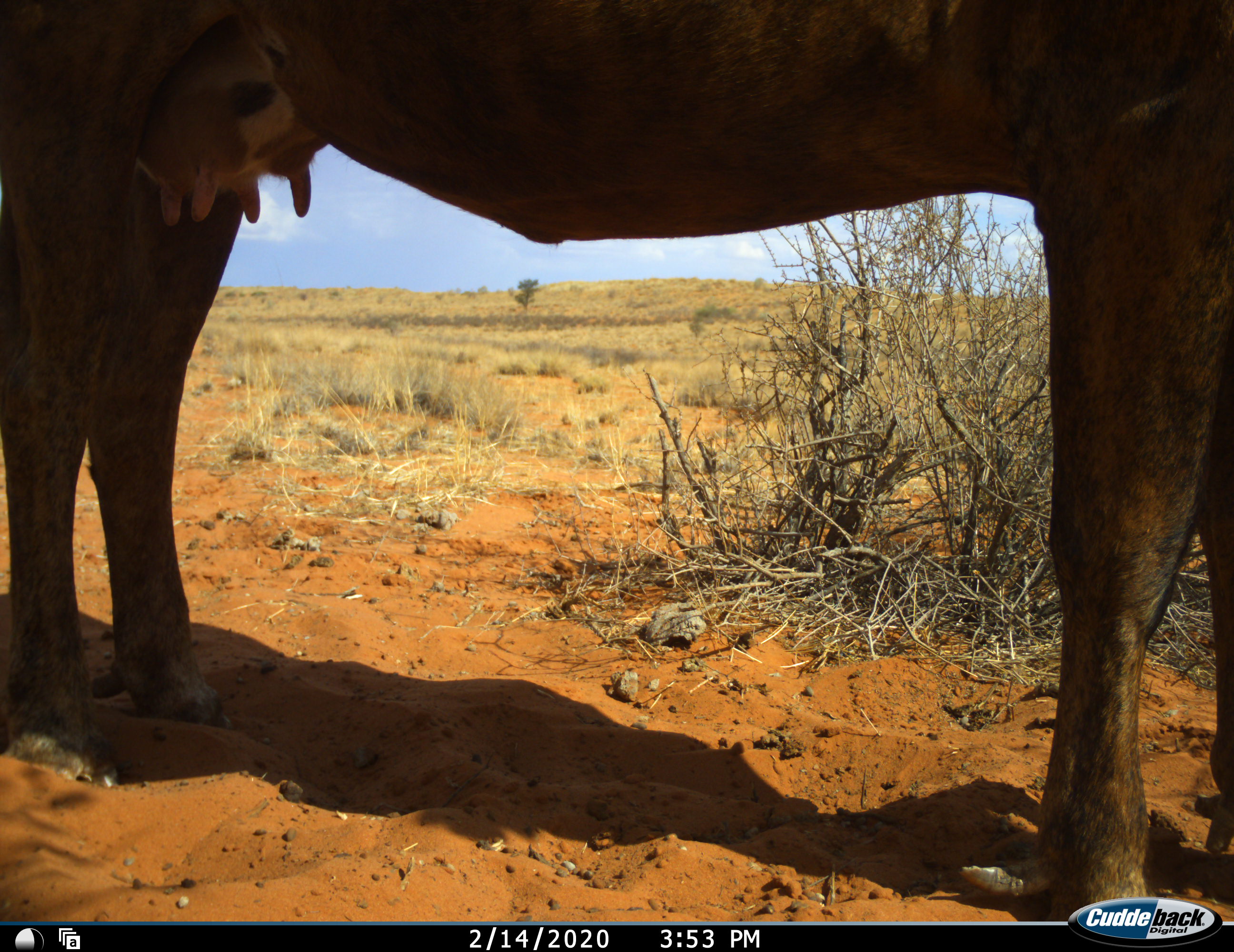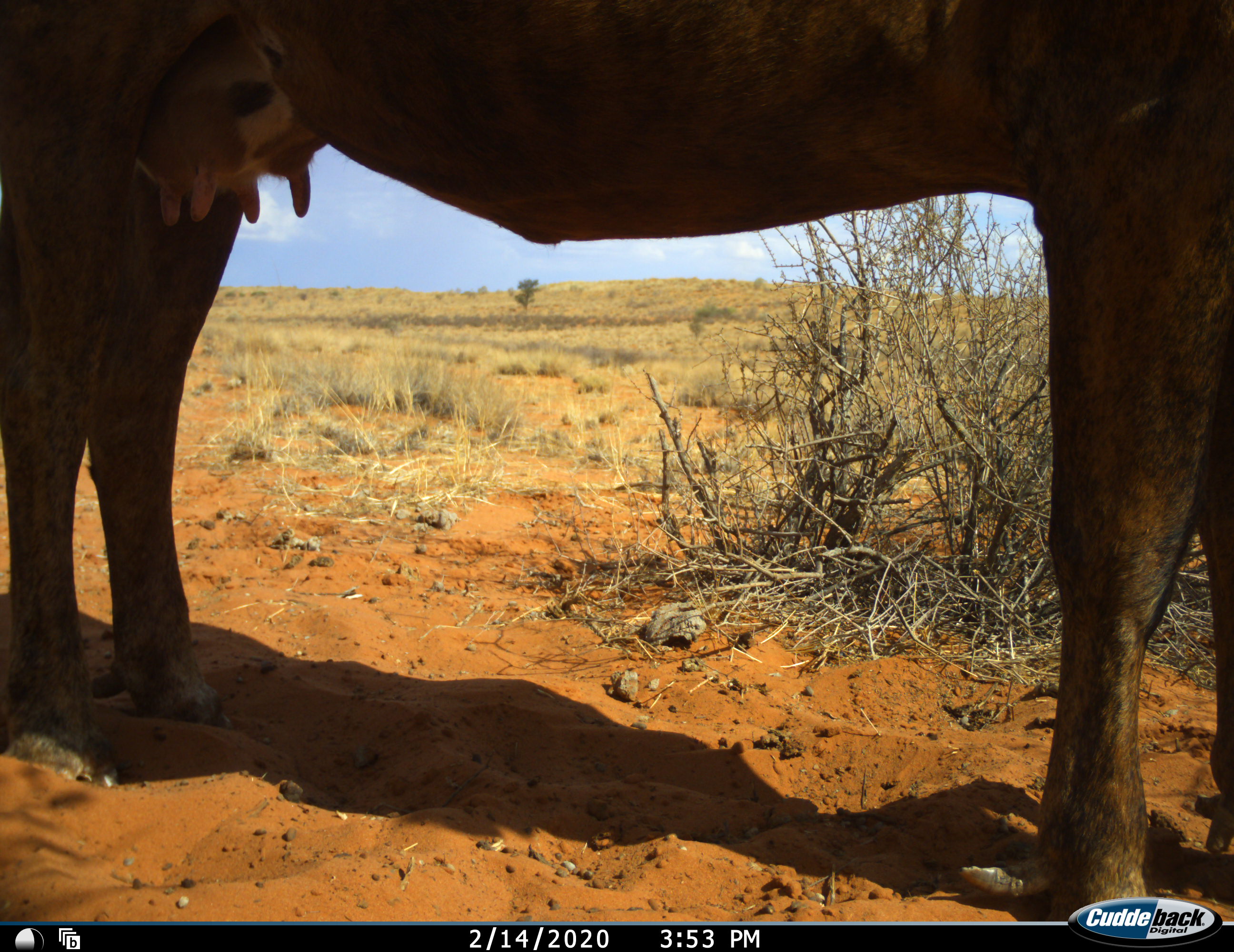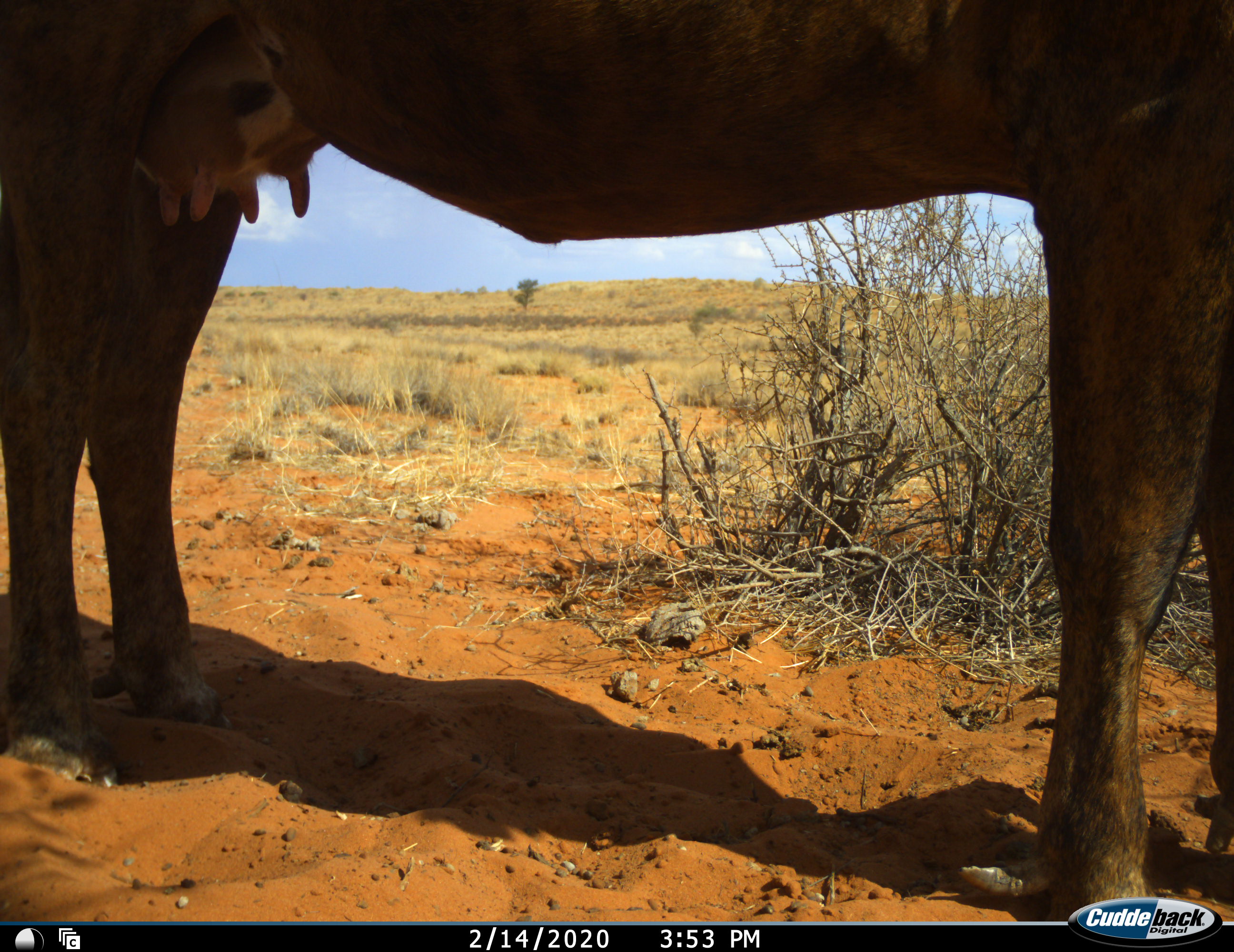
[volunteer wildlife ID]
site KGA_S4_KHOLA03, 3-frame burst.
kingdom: Animalia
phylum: Chordata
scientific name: Vertebrata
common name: domestic animal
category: domesticanimal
Domesticanimal (domestic animal) (Vertebrata), count 1. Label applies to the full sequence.